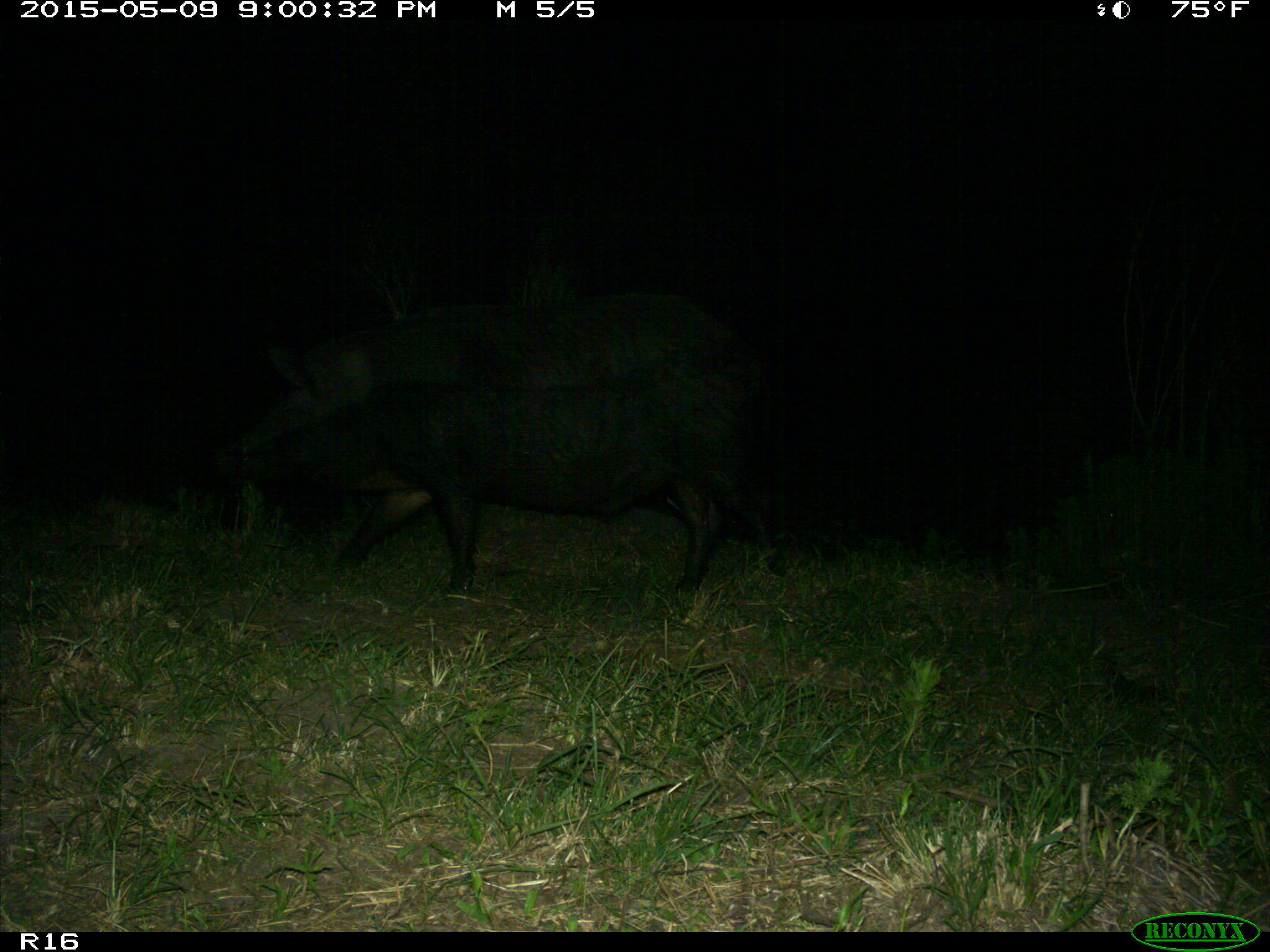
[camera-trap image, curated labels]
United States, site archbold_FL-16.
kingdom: Animalia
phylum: Chordata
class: Mammalia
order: Artiodactyla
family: Suidae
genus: Sus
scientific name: Sus scrofa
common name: wild boar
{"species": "Sus scrofa (wild boar)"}